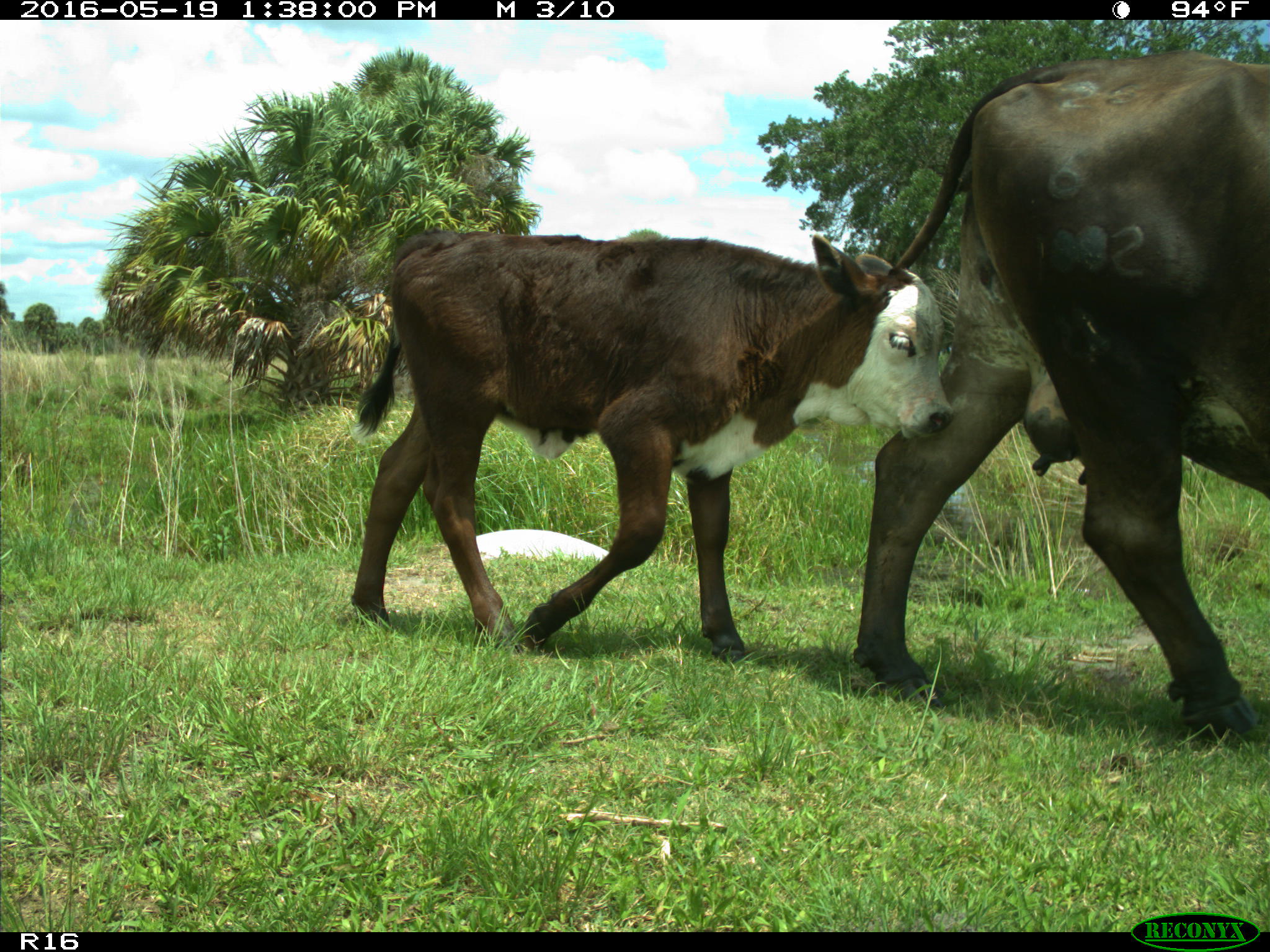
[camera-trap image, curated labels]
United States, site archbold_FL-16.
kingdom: Animalia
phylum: Chordata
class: Mammalia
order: Artiodactyla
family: Bovidae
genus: Bos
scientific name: Bos taurus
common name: domestic cow